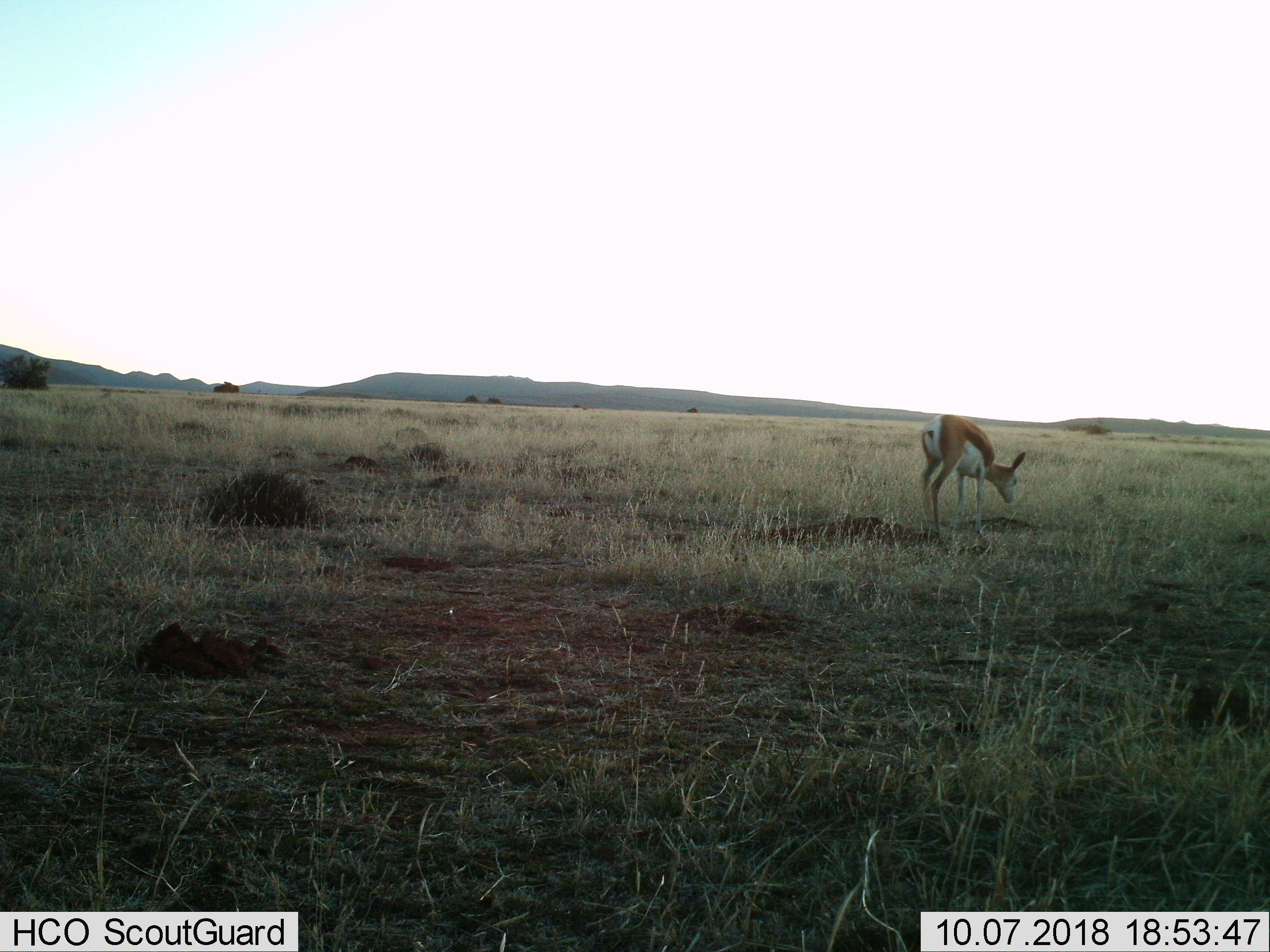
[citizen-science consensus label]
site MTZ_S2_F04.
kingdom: Animalia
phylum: Chordata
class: Mammalia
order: Artiodactyla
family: Bovidae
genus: Antidorcas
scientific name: Antidorcas marsupialis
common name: springbok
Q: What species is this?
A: Springbok (Antidorcas marsupialis).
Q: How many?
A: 1.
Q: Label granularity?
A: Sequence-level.